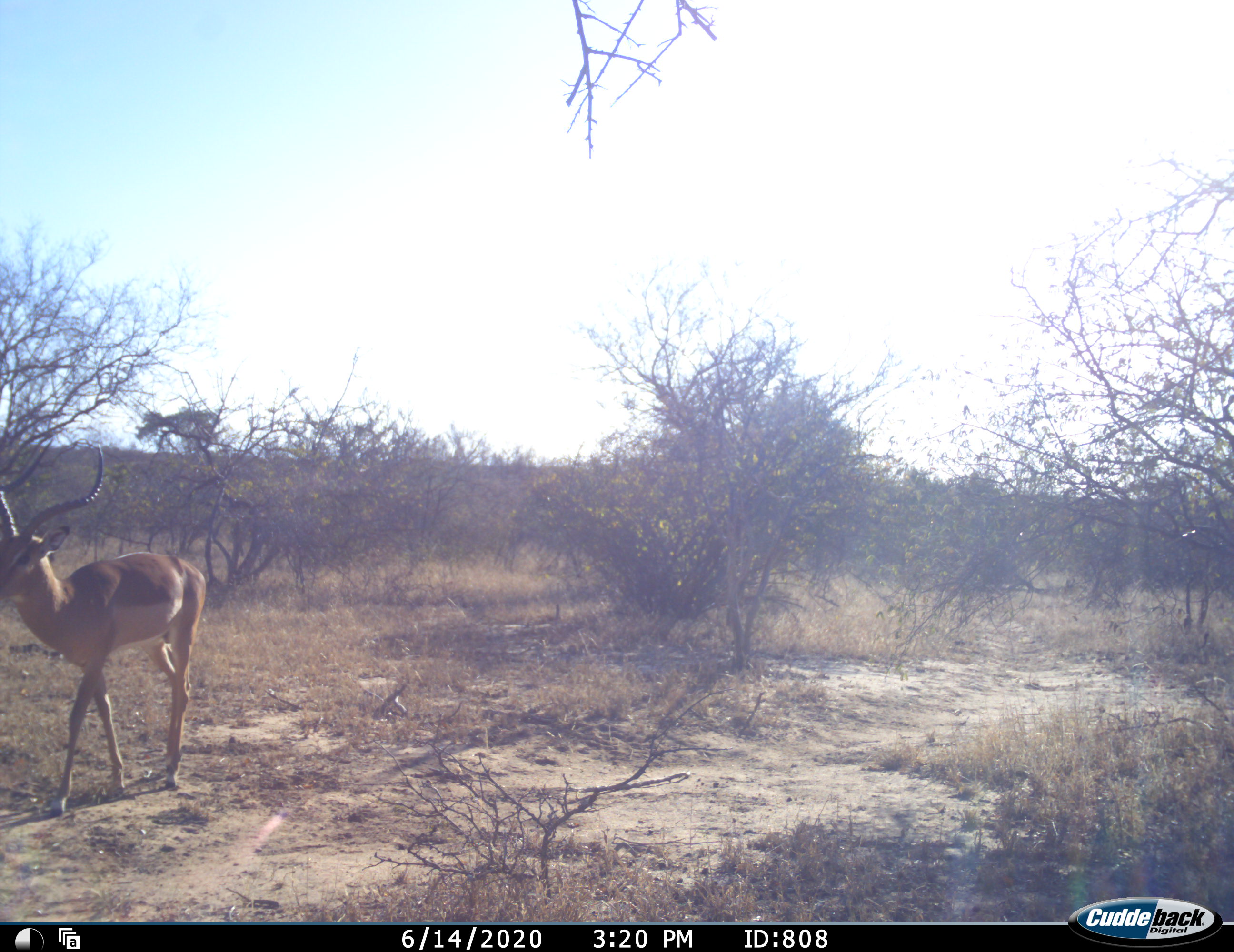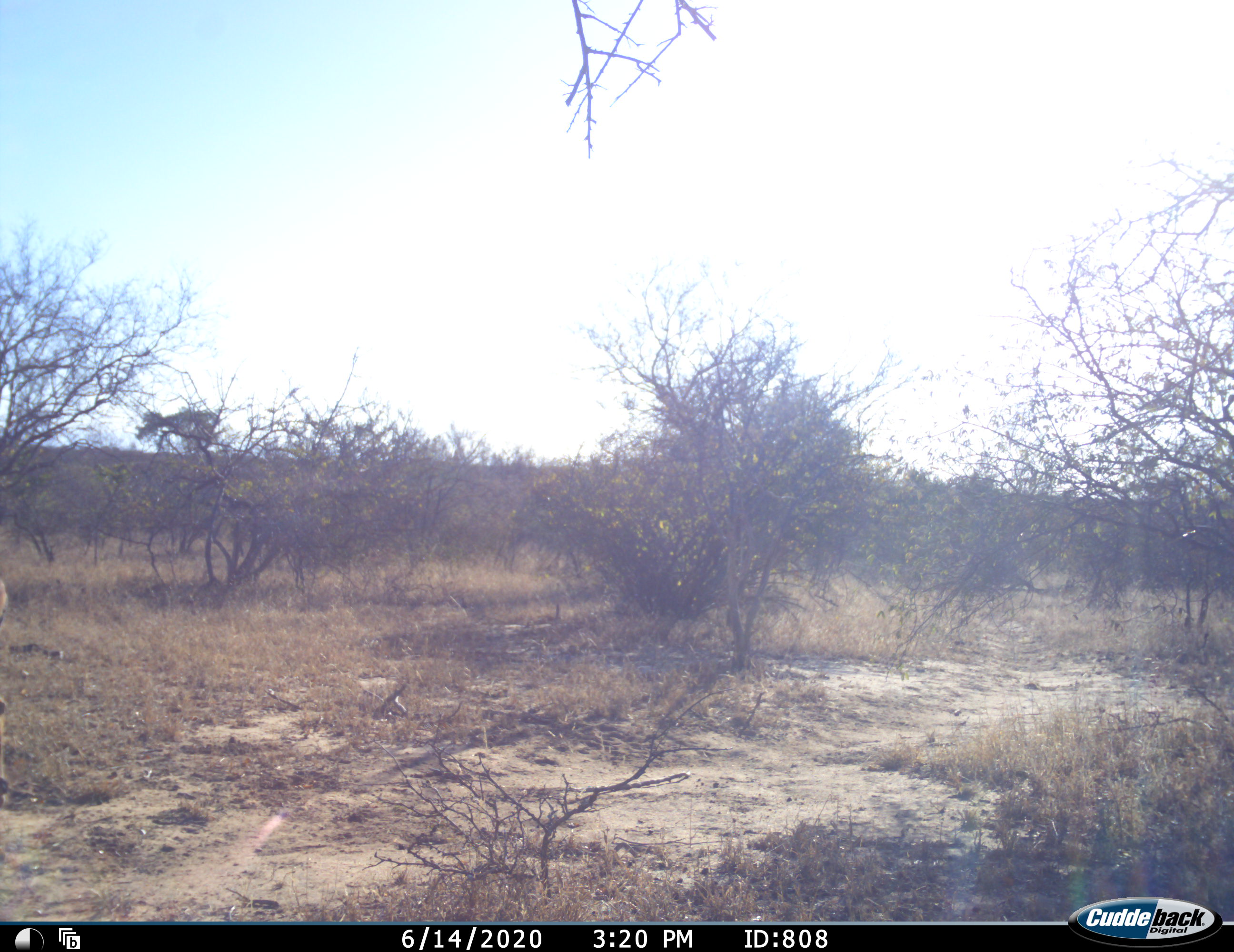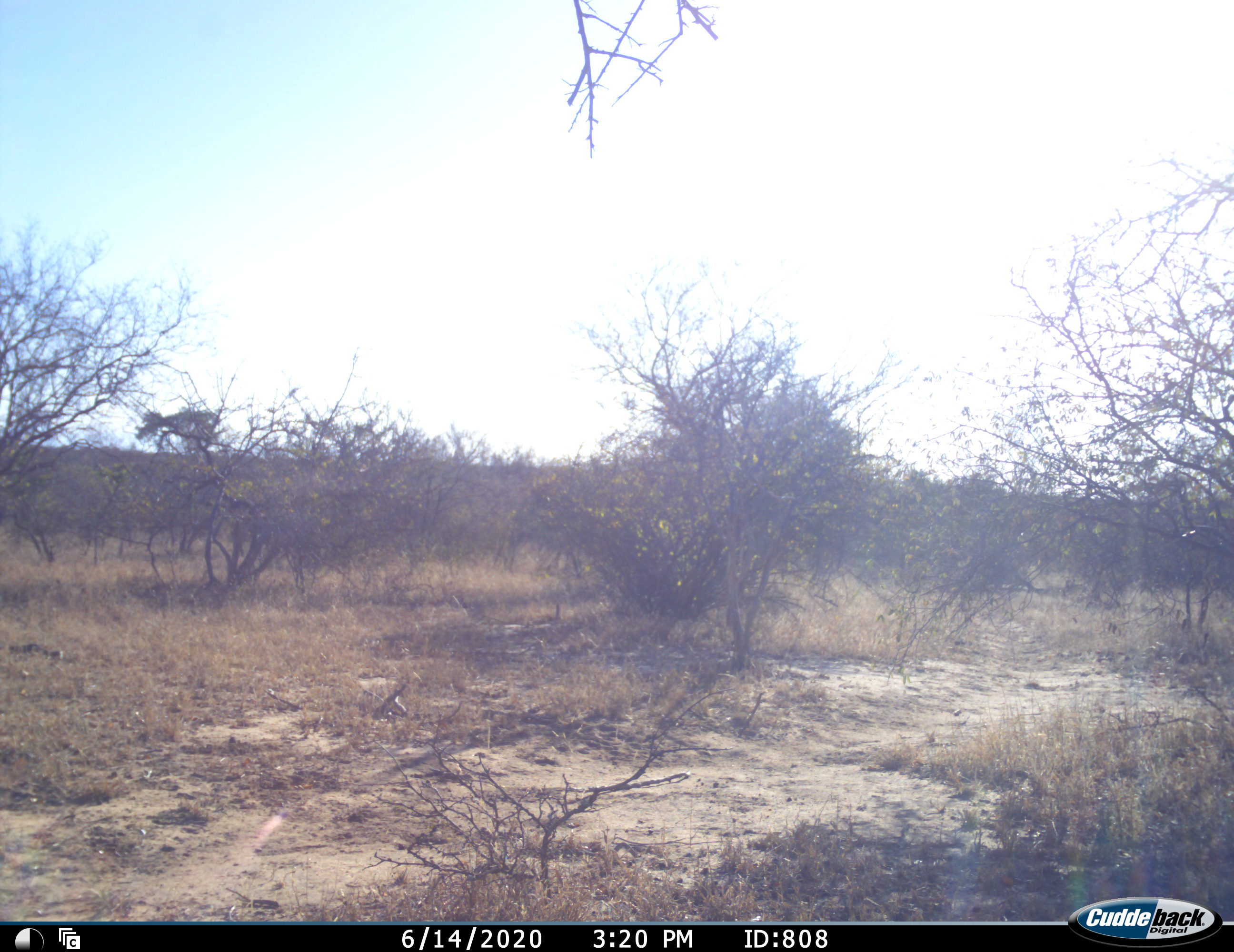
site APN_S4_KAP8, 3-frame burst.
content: unidentified animal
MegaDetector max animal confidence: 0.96